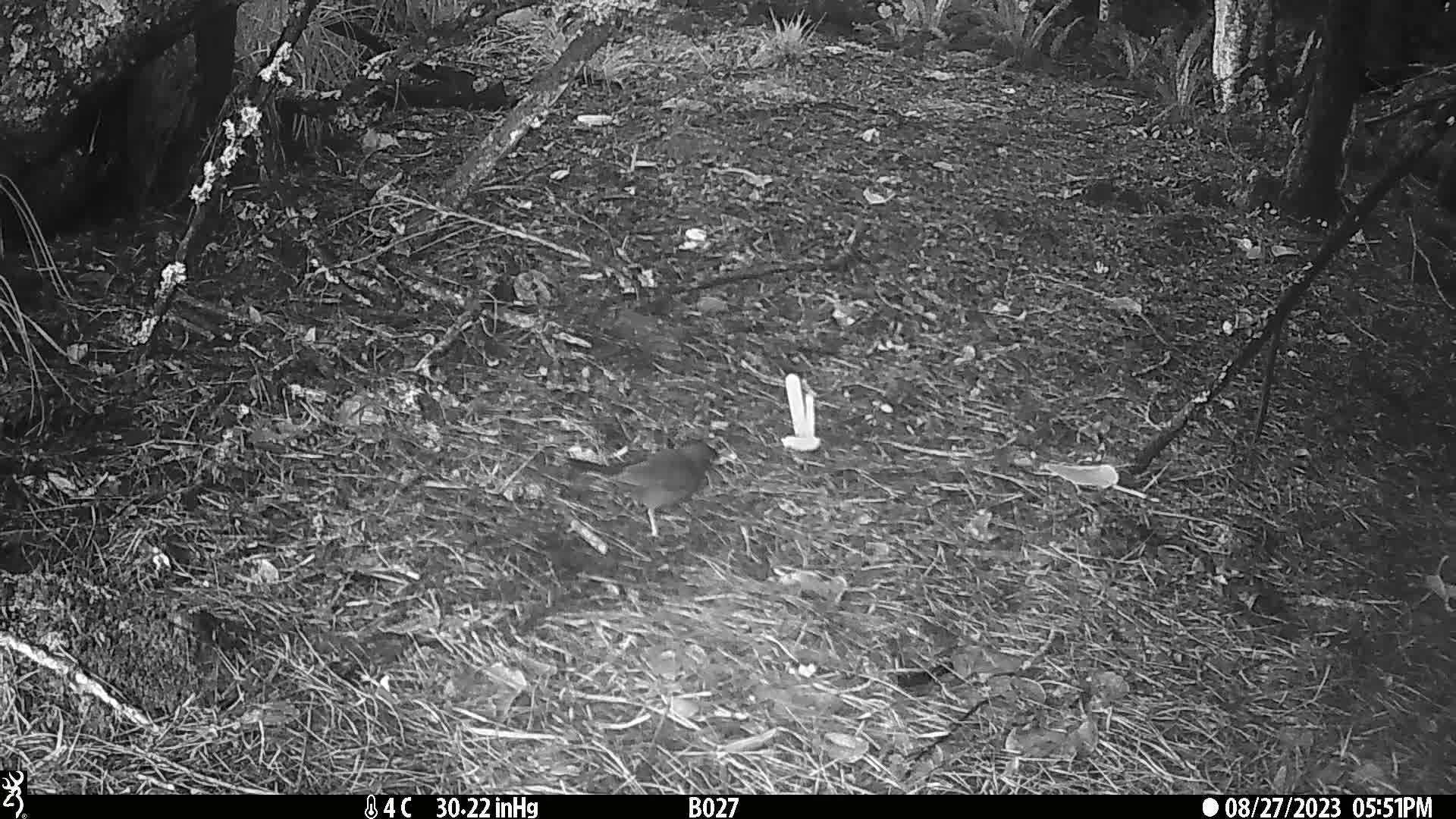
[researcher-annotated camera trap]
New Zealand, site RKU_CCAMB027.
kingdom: Animalia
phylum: Chordata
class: Aves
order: Passeriformes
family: Turdidae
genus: Turdus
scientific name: Turdus merula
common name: eurasian blackbird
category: blackbird